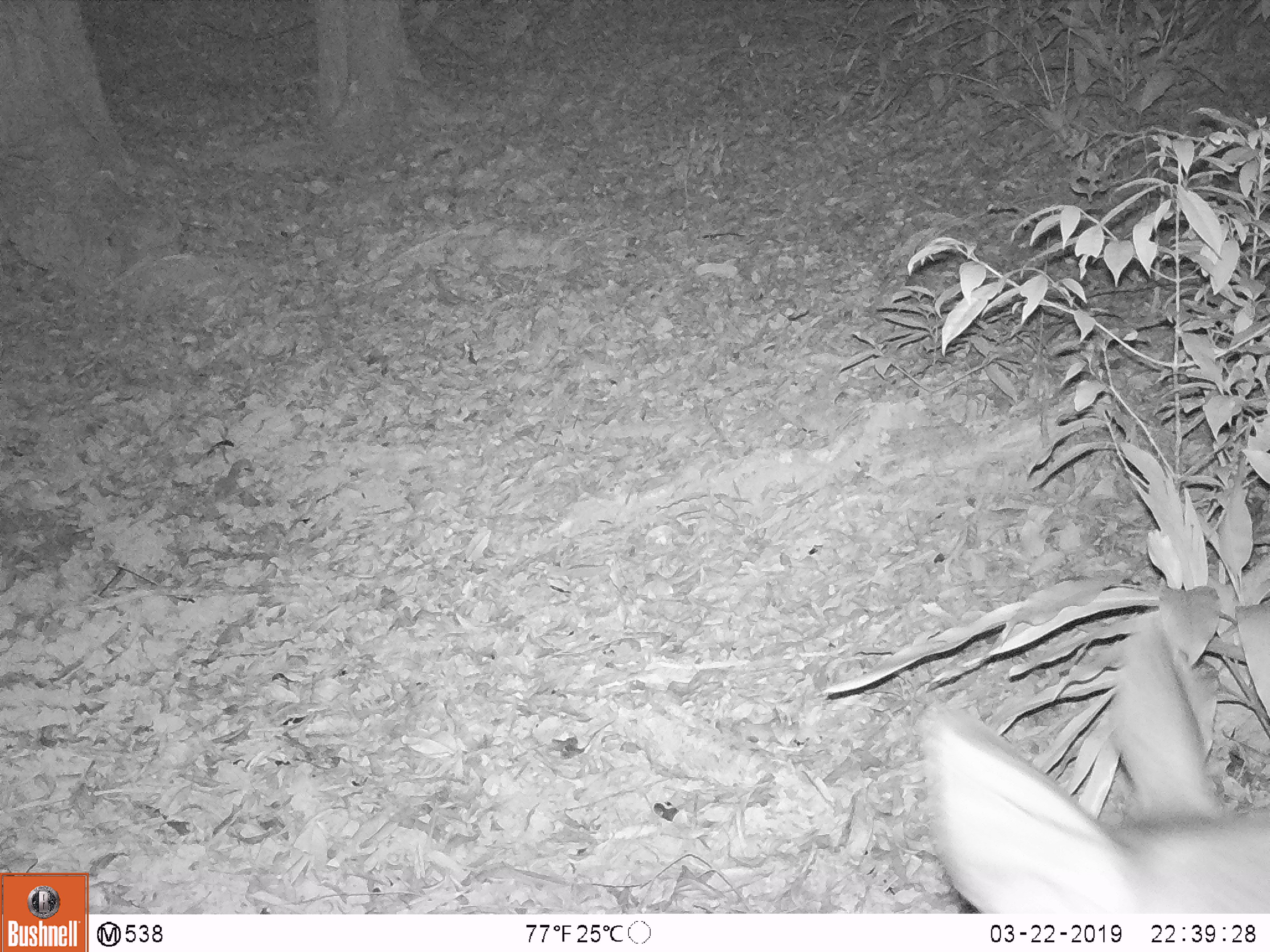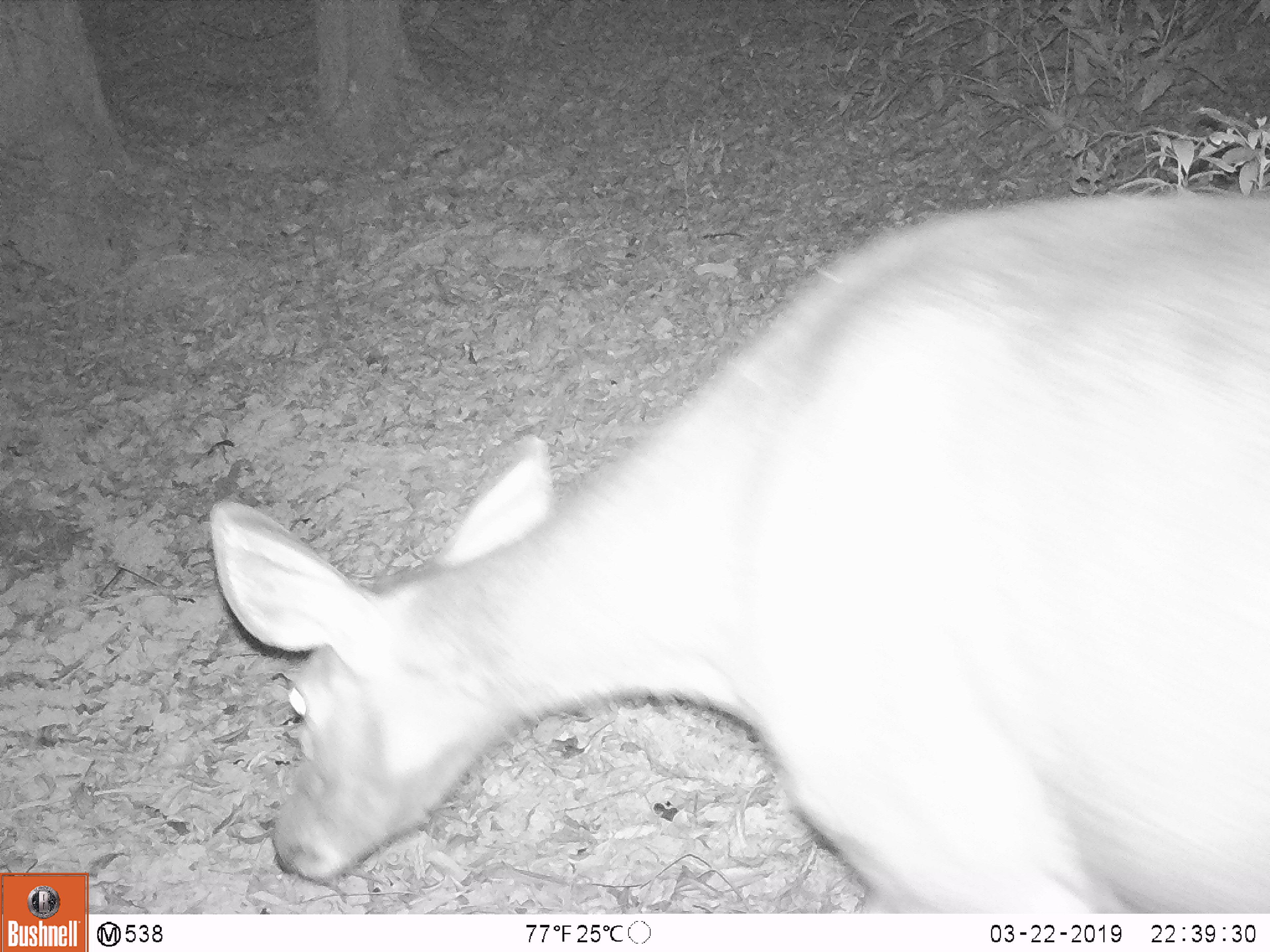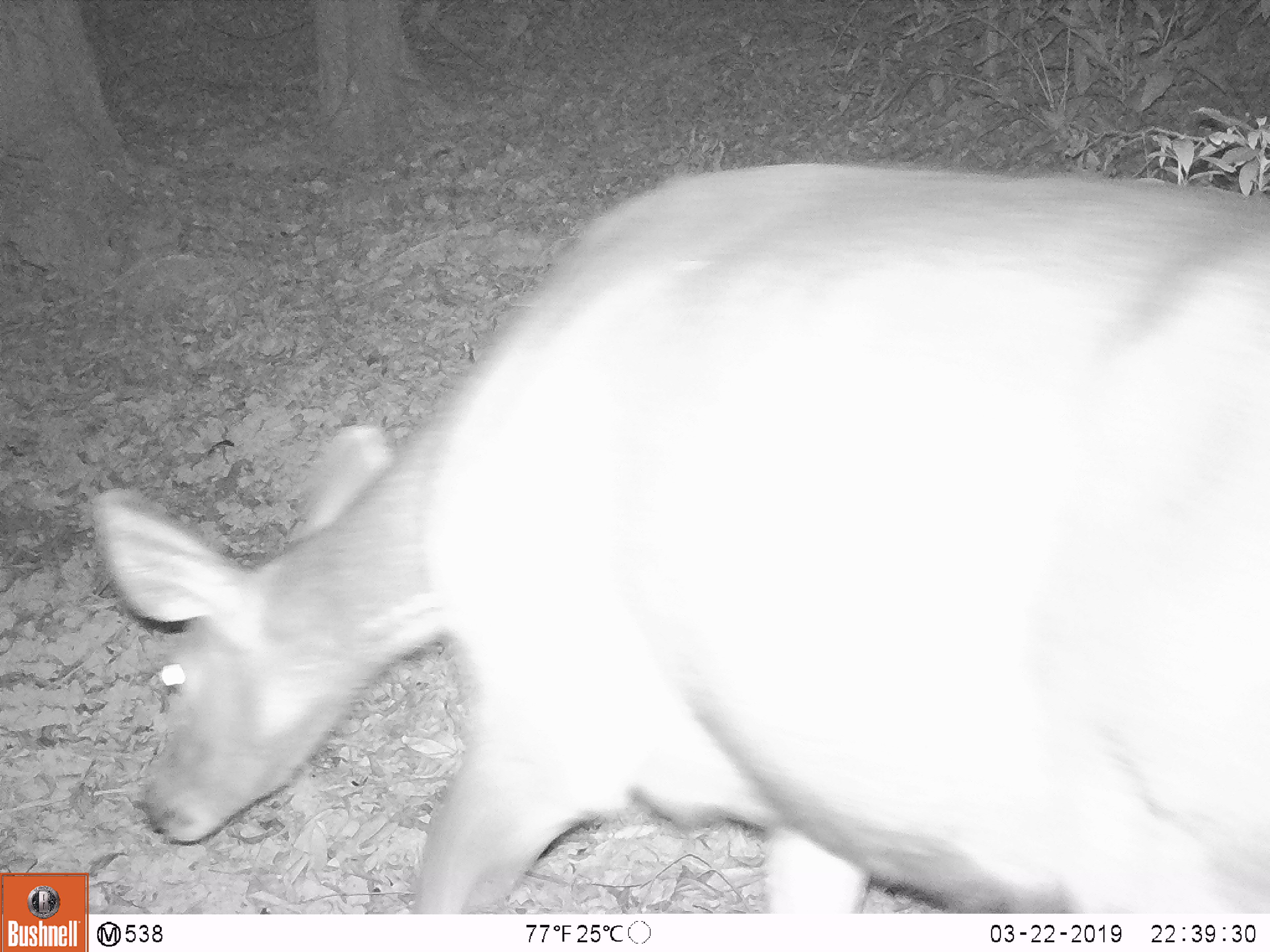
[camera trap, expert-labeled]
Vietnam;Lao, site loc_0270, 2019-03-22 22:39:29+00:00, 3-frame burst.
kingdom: Animalia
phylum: Chordata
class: Mammalia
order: Artiodactyla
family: Cervidae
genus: Rusa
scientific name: Rusa unicolor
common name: sambar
Sambar (Rusa unicolor). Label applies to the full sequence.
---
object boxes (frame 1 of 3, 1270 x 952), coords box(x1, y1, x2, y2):
sambar: box(915, 620, 1270, 913)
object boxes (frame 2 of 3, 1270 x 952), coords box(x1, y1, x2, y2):
sambar: box(208, 188, 1270, 914)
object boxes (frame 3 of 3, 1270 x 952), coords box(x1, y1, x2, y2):
sambar: box(88, 162, 1270, 913)